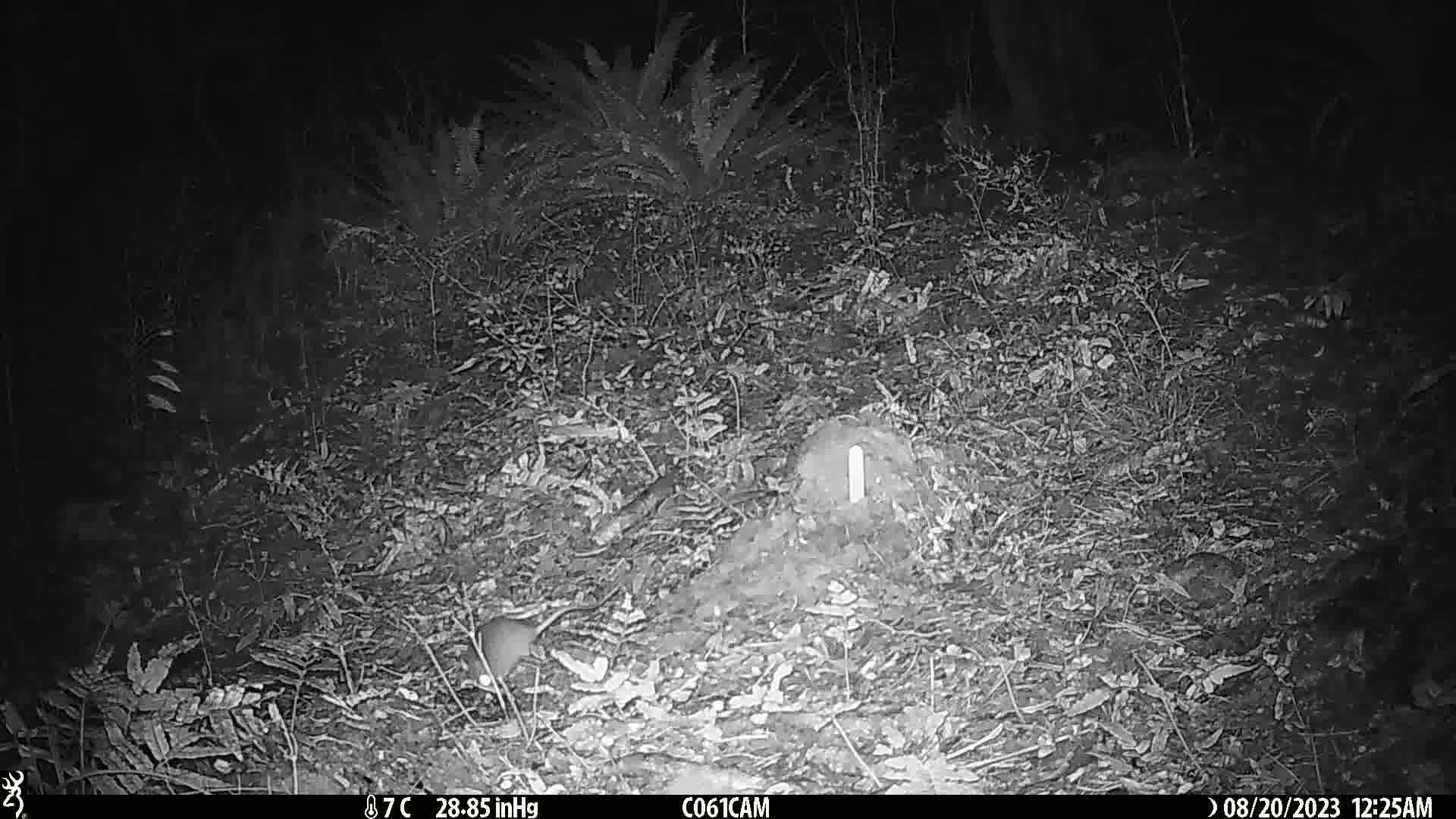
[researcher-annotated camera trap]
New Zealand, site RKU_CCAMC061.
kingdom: Animalia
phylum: Chordata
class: Mammalia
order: Rodentia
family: Muridae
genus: Rattus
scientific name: Rattus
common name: rat